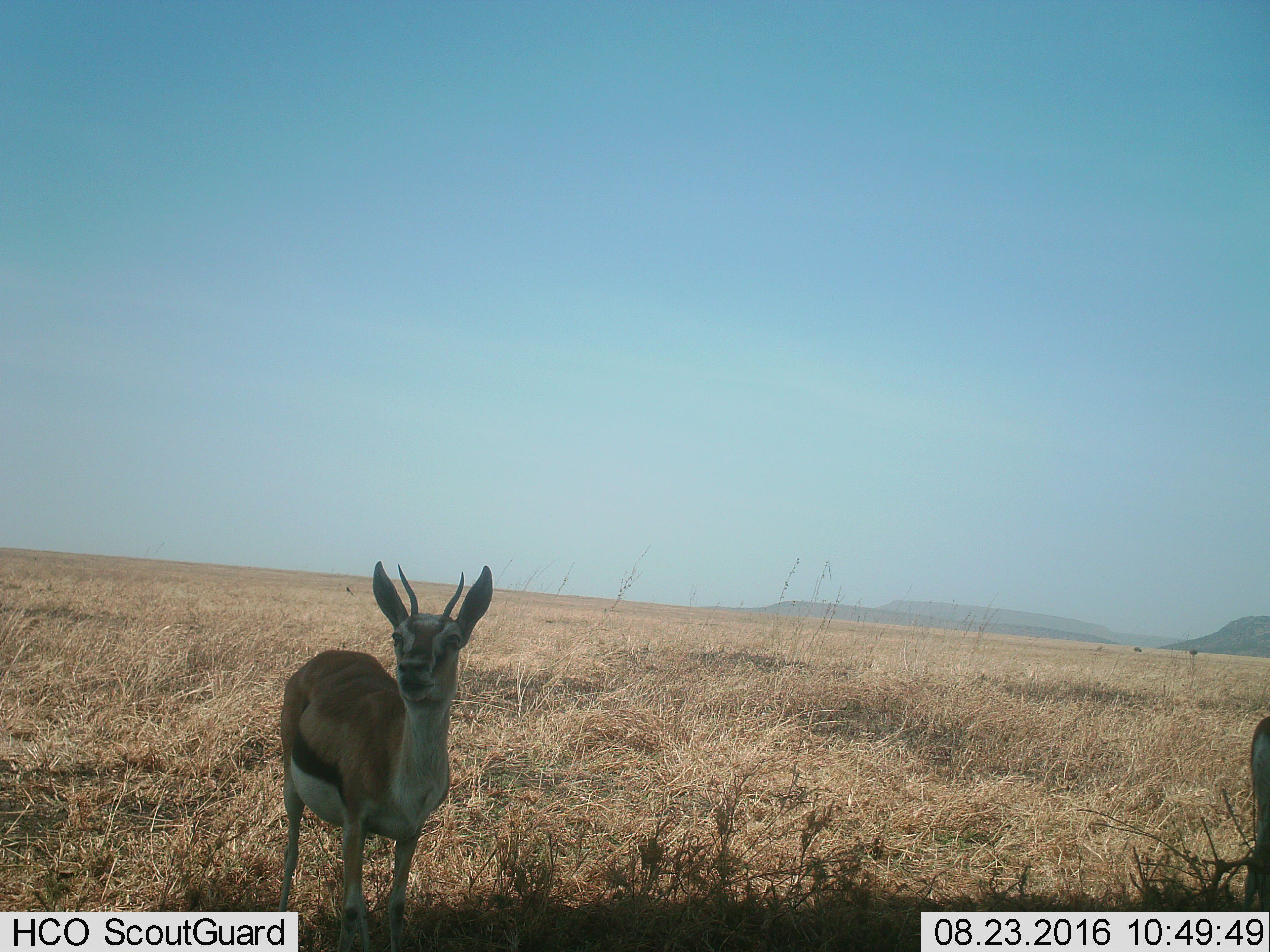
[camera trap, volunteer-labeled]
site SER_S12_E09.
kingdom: Animalia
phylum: Chordata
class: Mammalia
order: Artiodactyla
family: Bovidae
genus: Eudorcas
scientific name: Eudorcas thomsonii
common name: thomson's gazelle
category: gazellethomsons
Gazellethomsons (thomson's gazelle) (Eudorcas thomsonii), count 1. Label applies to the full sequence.